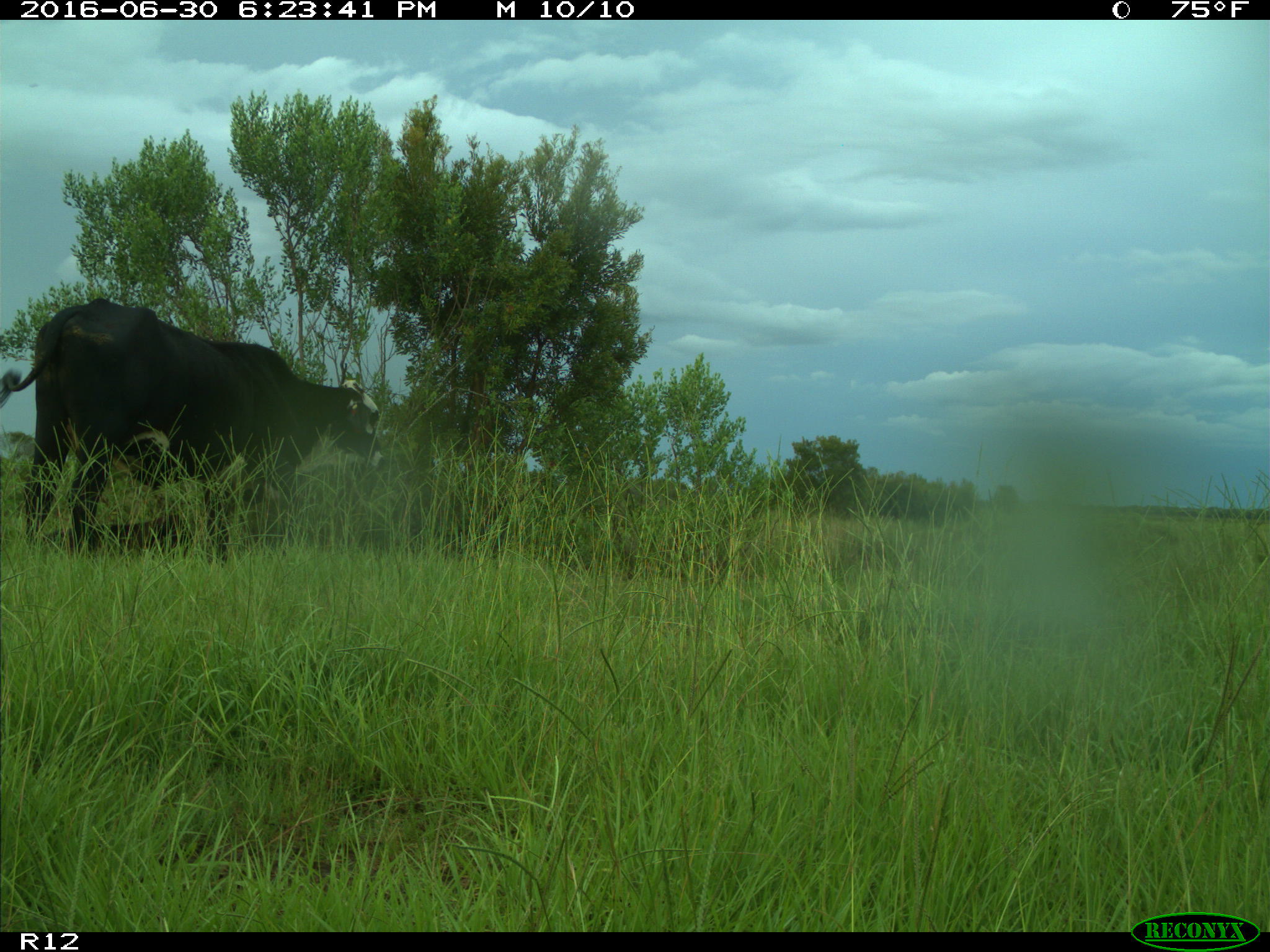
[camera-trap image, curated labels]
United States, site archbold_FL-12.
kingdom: Animalia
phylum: Chordata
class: Mammalia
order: Artiodactyla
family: Bovidae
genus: Bos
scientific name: Bos taurus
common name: domestic cow